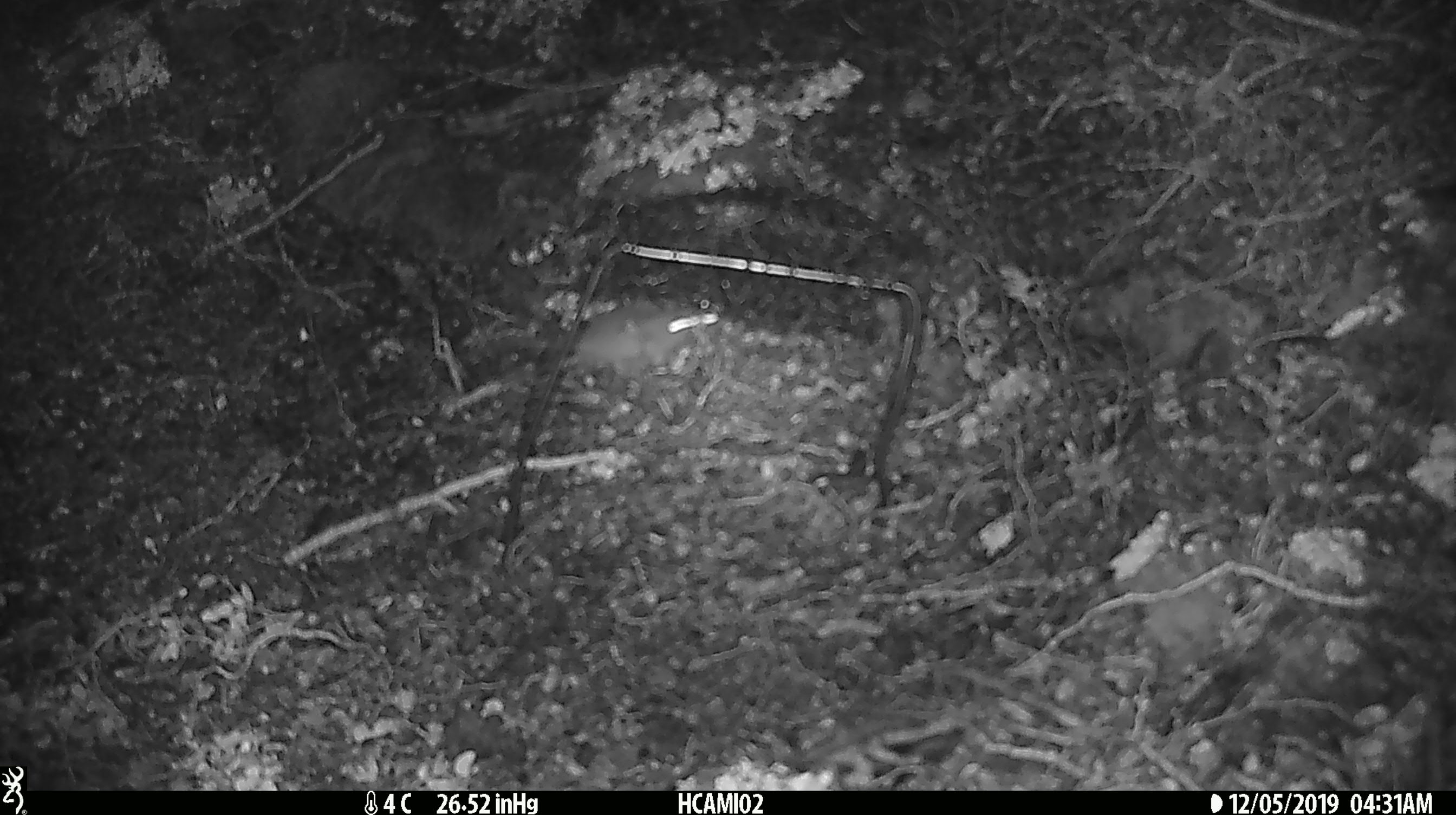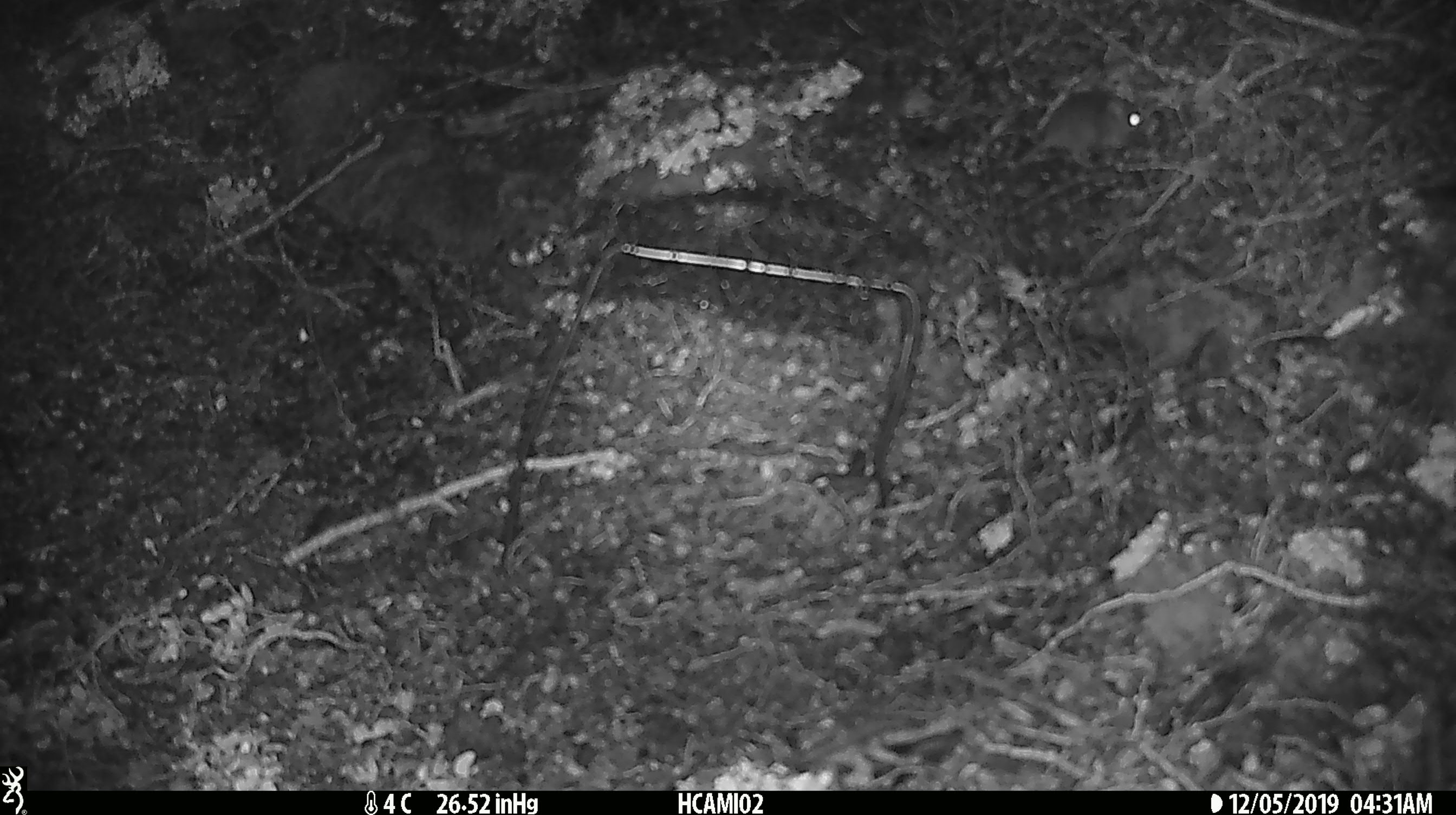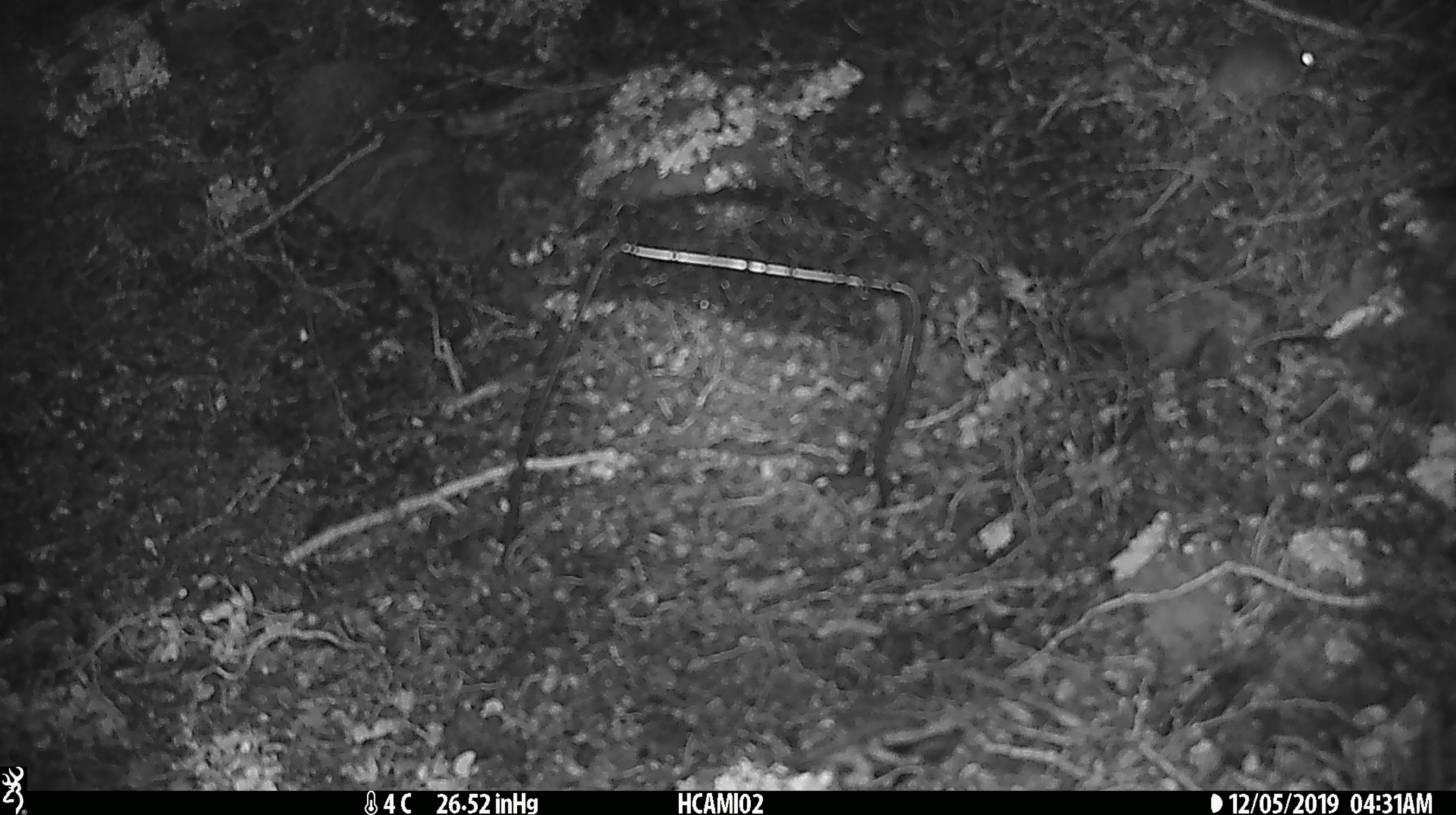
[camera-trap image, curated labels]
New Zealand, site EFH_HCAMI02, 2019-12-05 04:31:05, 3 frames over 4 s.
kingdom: Animalia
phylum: Chordata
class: Mammalia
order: Rodentia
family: Muridae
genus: Mus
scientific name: Mus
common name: mouse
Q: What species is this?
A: Mouse (Mus).